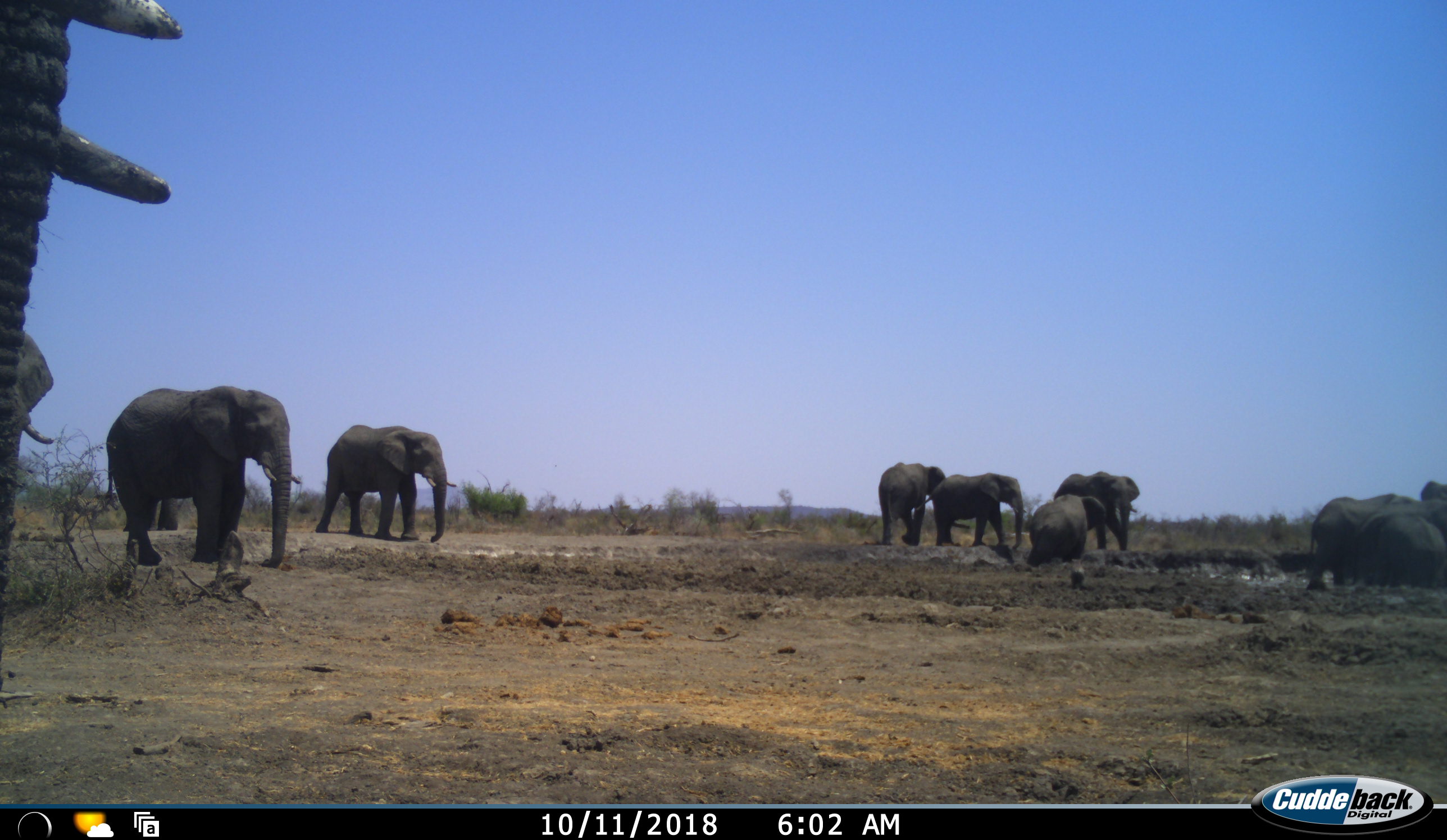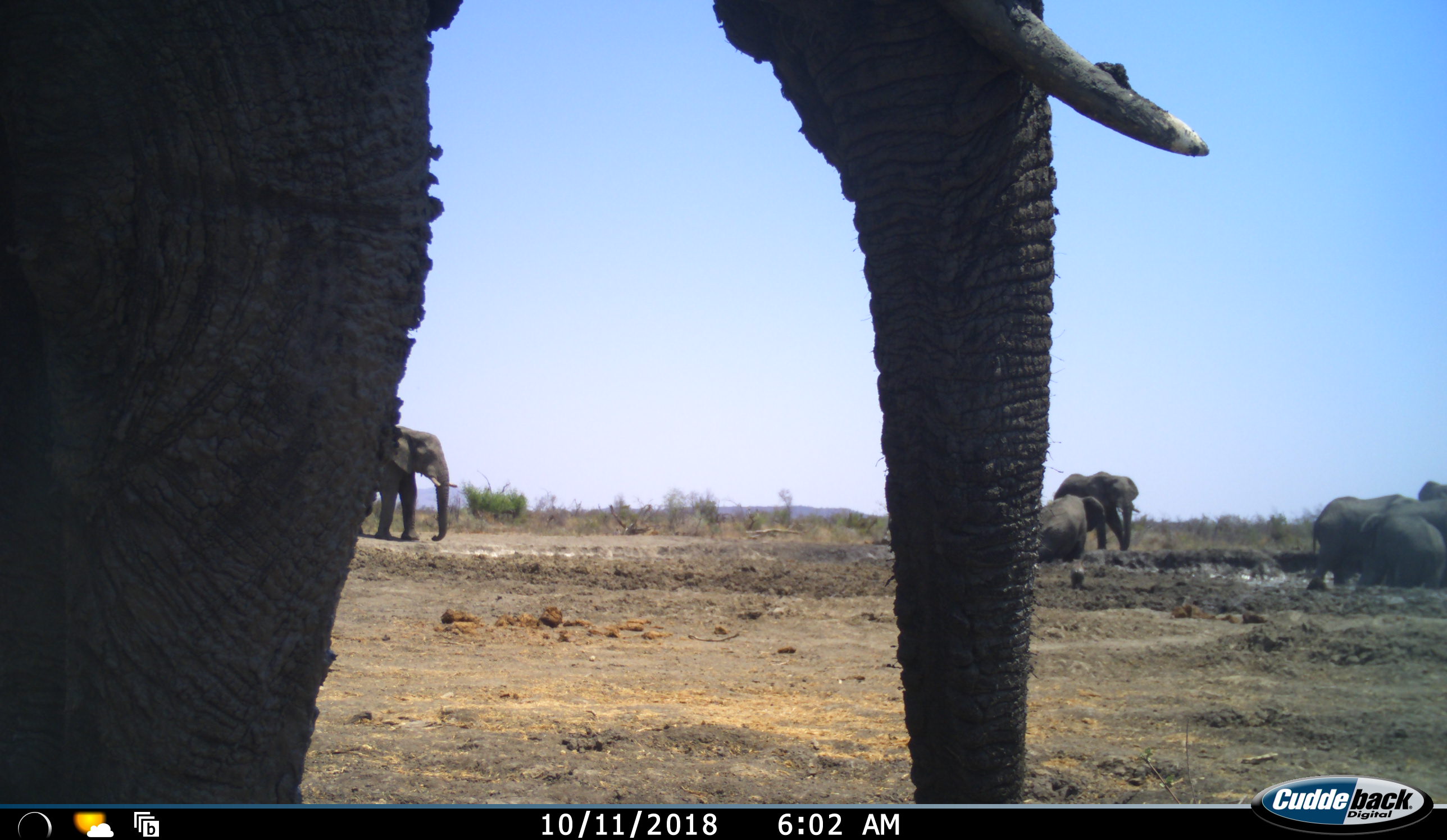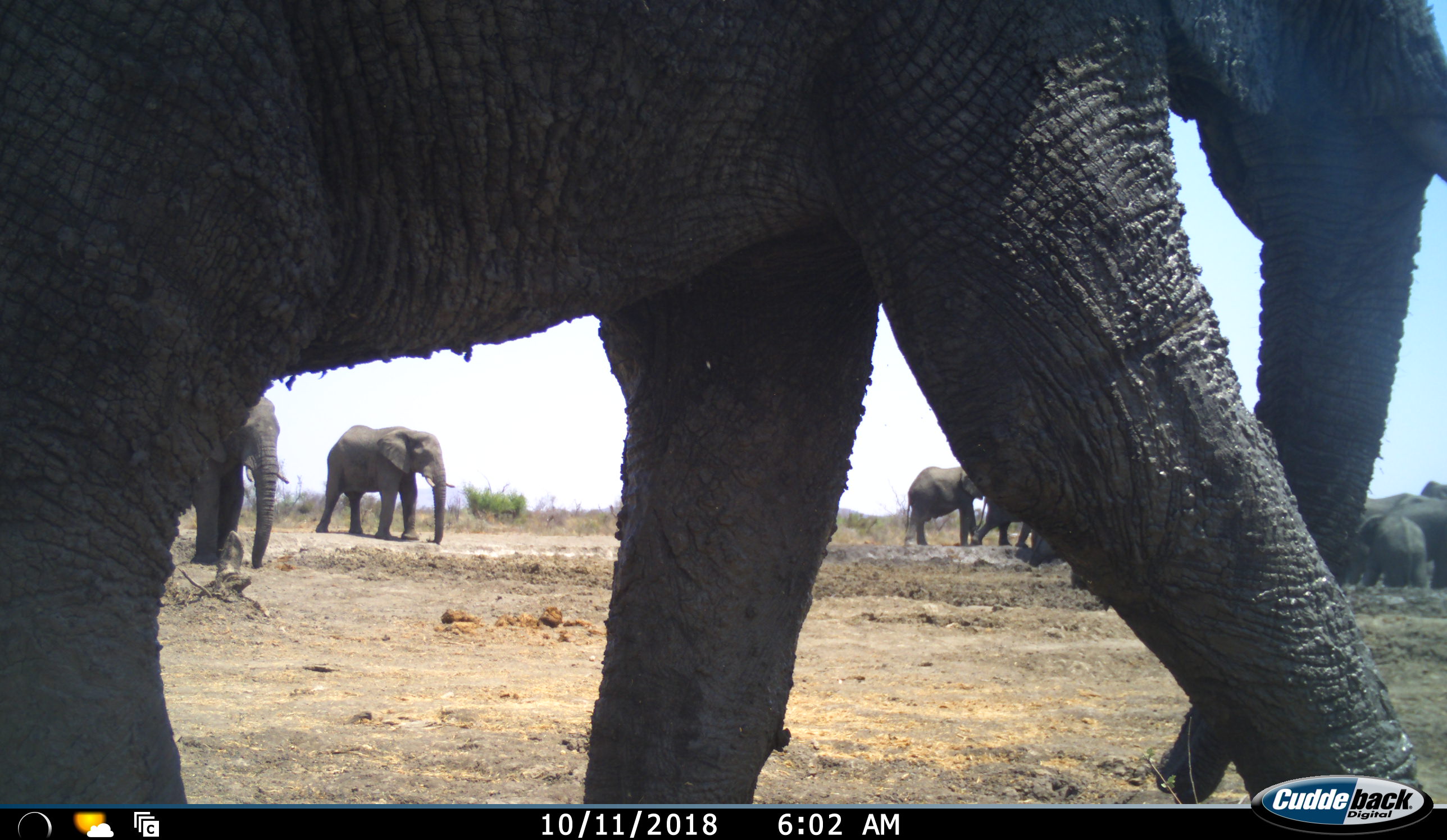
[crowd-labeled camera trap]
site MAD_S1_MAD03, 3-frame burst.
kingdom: Animalia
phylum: Chordata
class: Mammalia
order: Proboscidea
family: Elephantidae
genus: Loxodonta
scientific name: Loxodonta africana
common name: african bush elephant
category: elephant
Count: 10.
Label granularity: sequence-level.